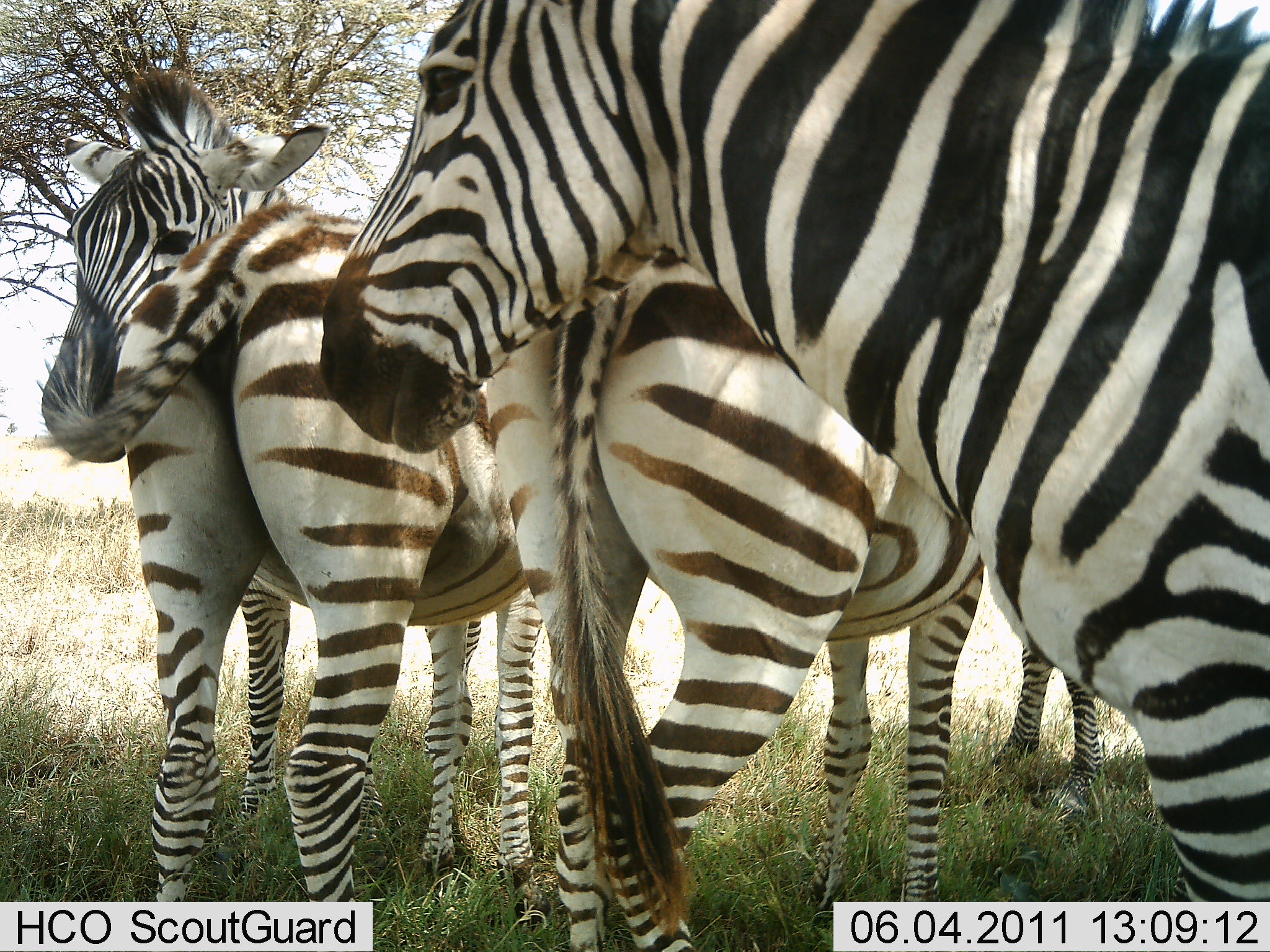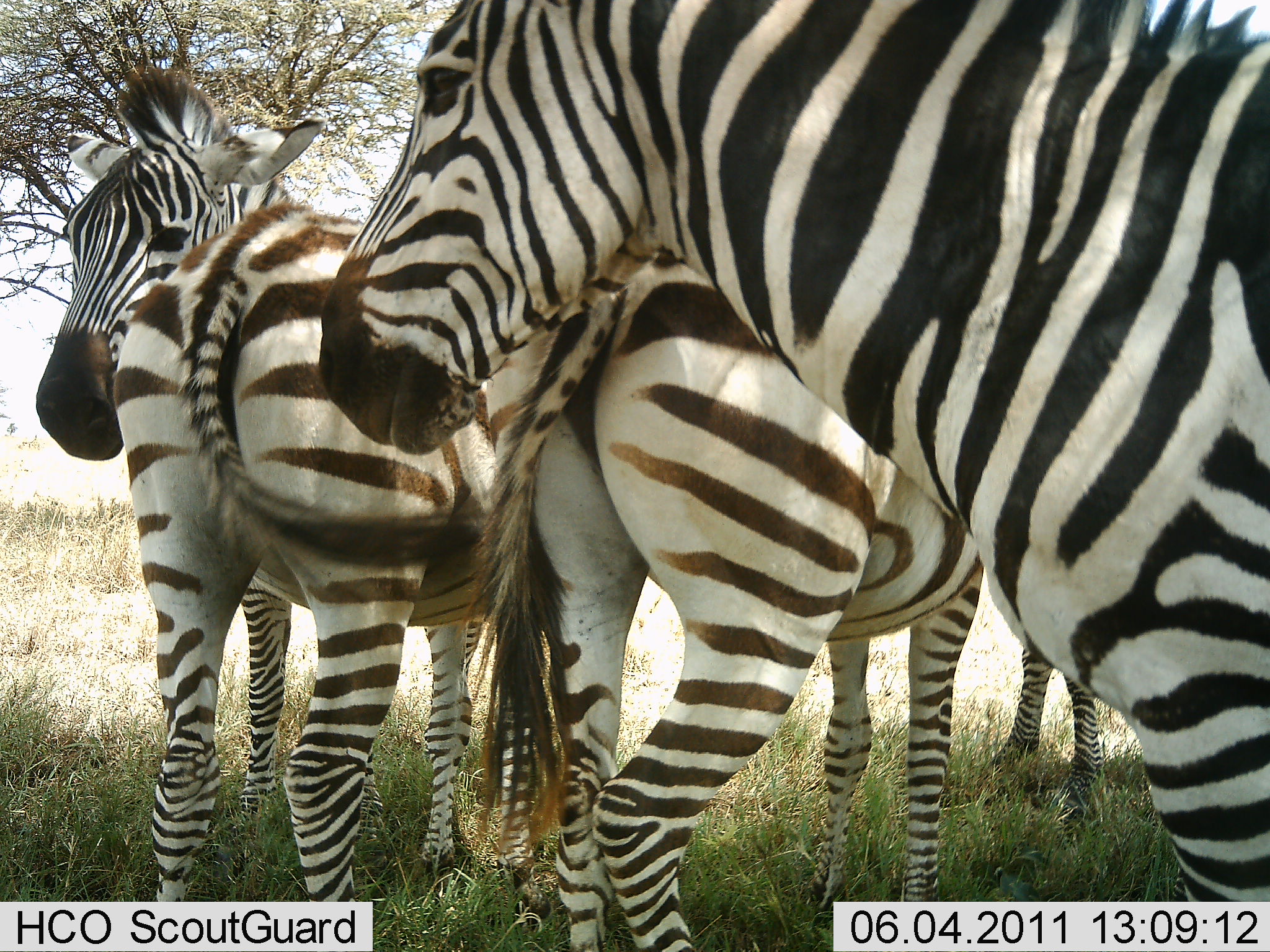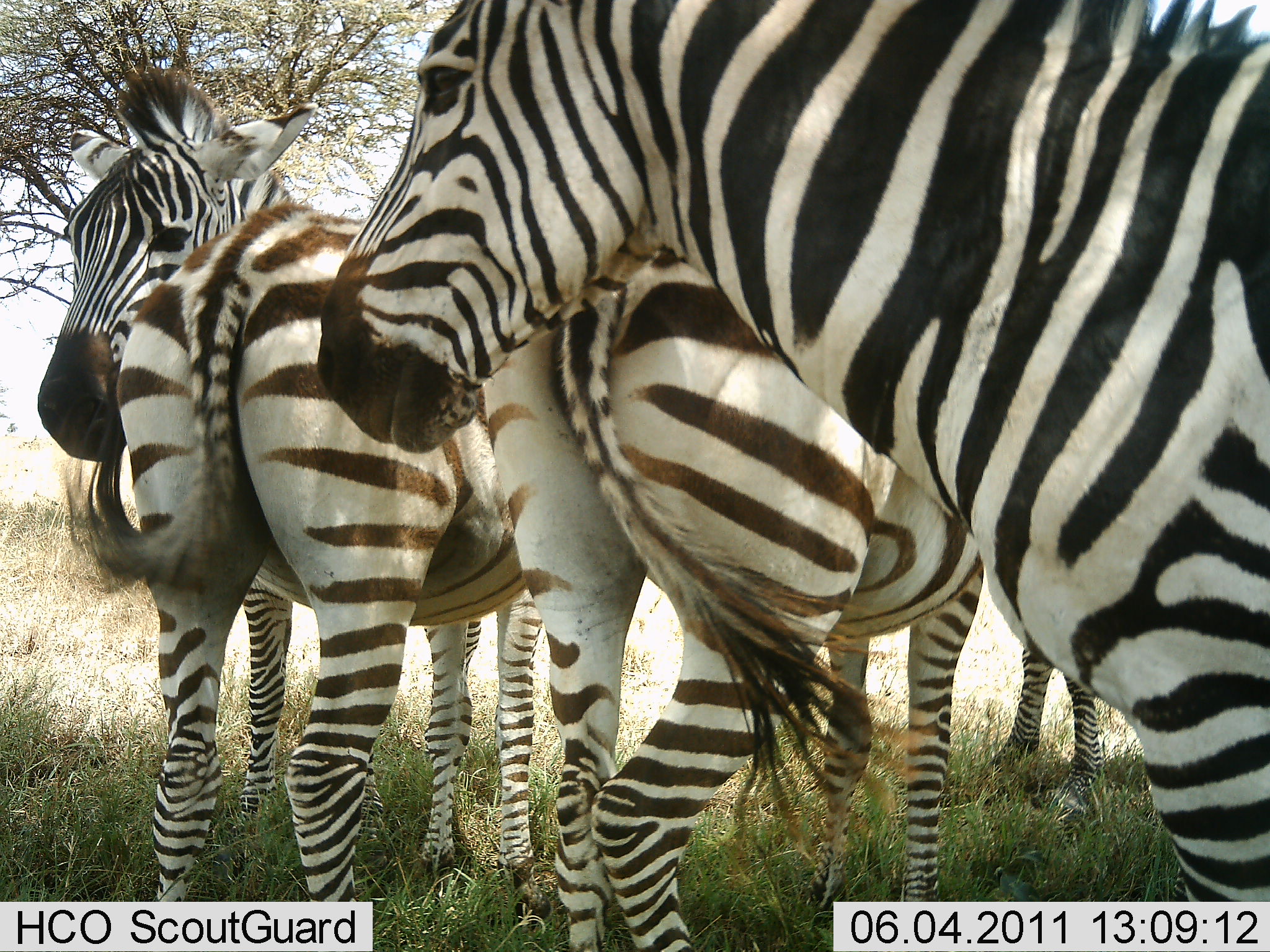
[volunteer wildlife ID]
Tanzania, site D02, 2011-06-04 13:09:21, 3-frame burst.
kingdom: Animalia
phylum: Chordata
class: Mammalia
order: Perissodactyla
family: Equidae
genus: Equus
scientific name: Equus quagga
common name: plains zebra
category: zebra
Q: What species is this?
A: Zebra (plains zebra) (Equus quagga).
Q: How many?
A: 5.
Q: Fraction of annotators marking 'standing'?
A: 100%.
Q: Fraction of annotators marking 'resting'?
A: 0%.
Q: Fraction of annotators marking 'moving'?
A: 0%.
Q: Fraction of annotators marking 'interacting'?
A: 29%.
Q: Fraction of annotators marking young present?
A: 0%.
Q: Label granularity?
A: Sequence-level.